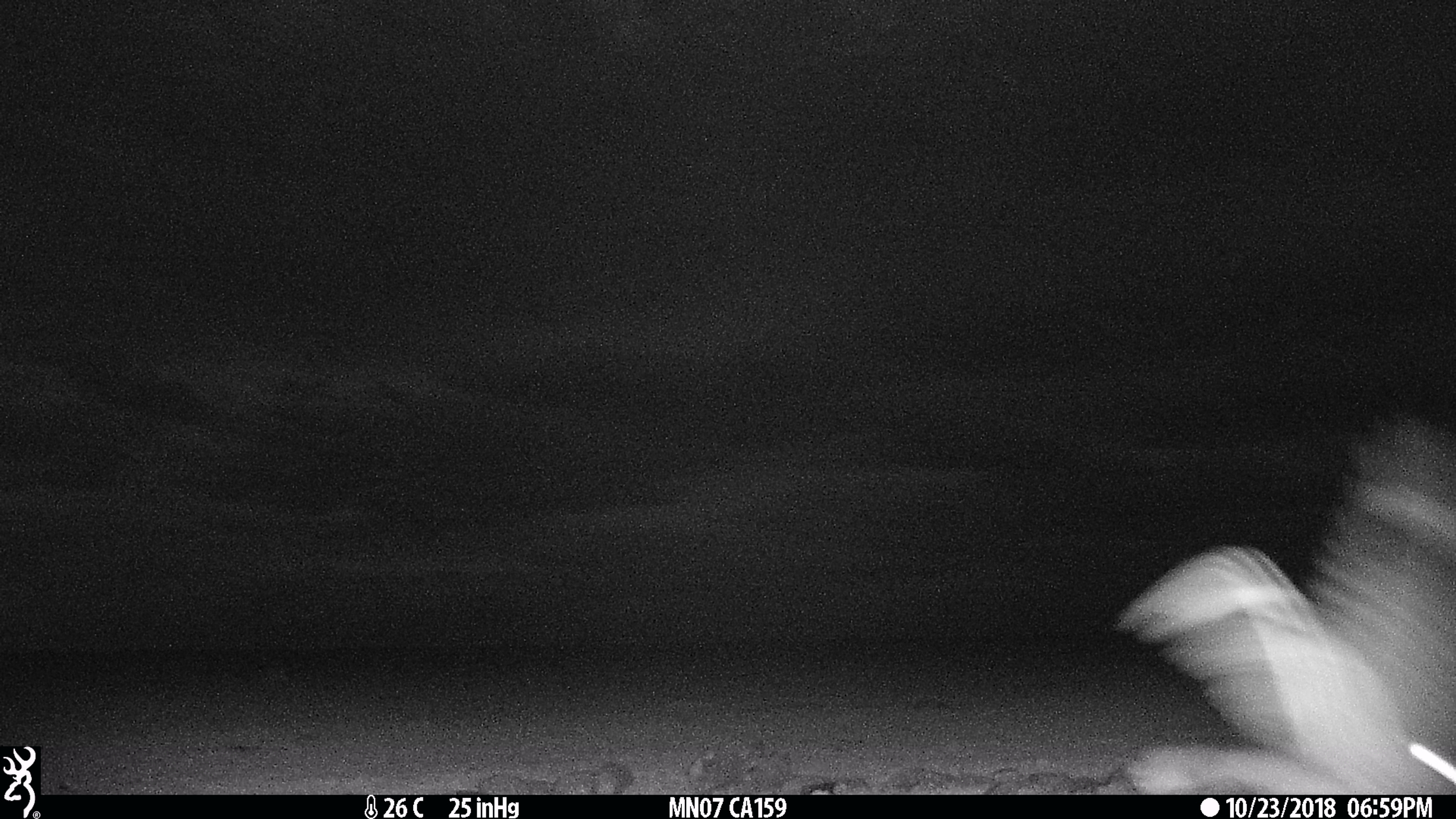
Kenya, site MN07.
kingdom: Animalia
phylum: Chordata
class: Aves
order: Caprimulgiformes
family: Caprimulgidae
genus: Caprimulgus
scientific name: Caprimulgus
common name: nightjar